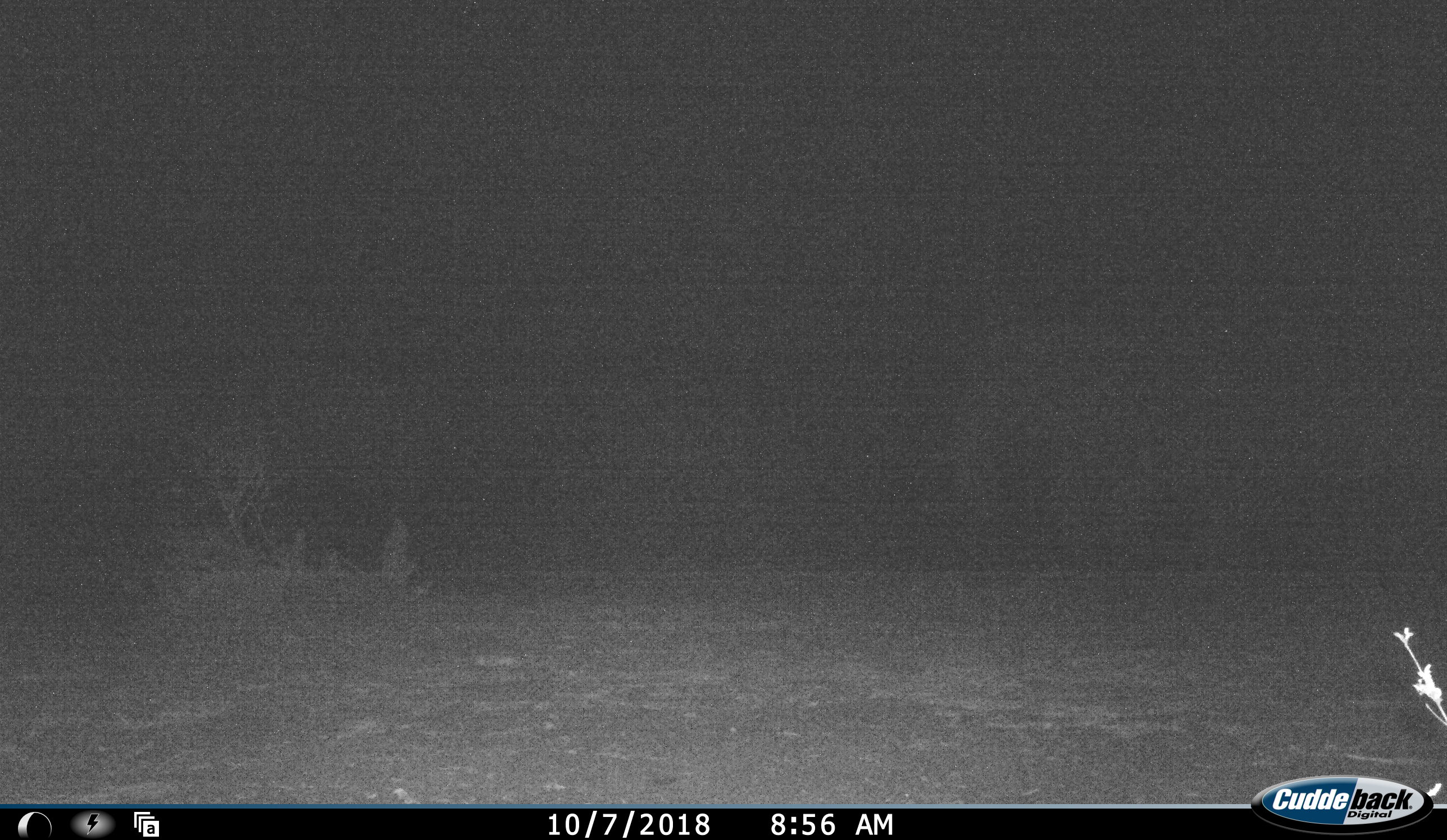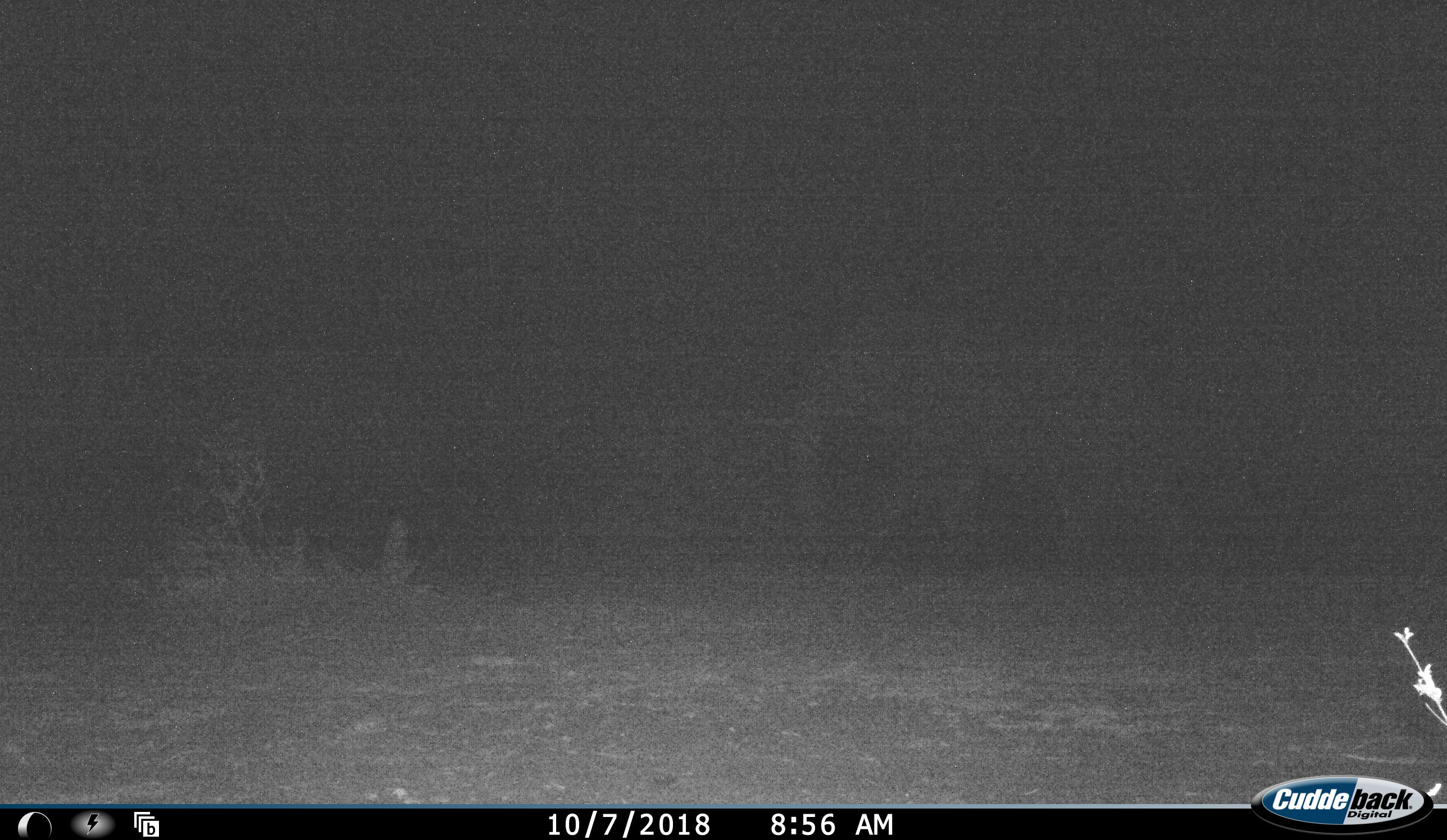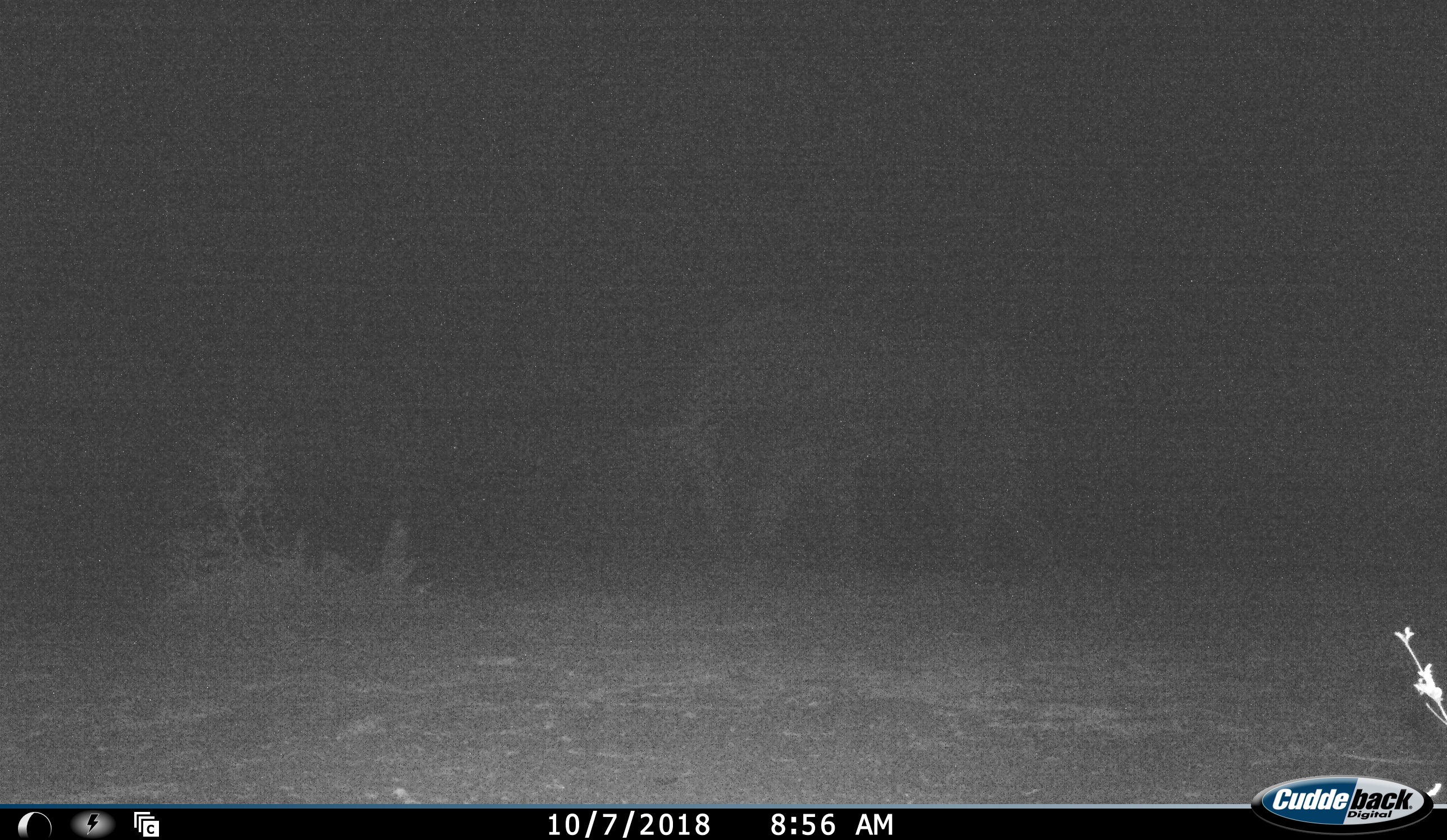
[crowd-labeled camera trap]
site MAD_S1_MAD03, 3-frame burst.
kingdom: Animalia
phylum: Chordata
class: Mammalia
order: Proboscidea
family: Elephantidae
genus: Loxodonta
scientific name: Loxodonta africana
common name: african bush elephant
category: elephant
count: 1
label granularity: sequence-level